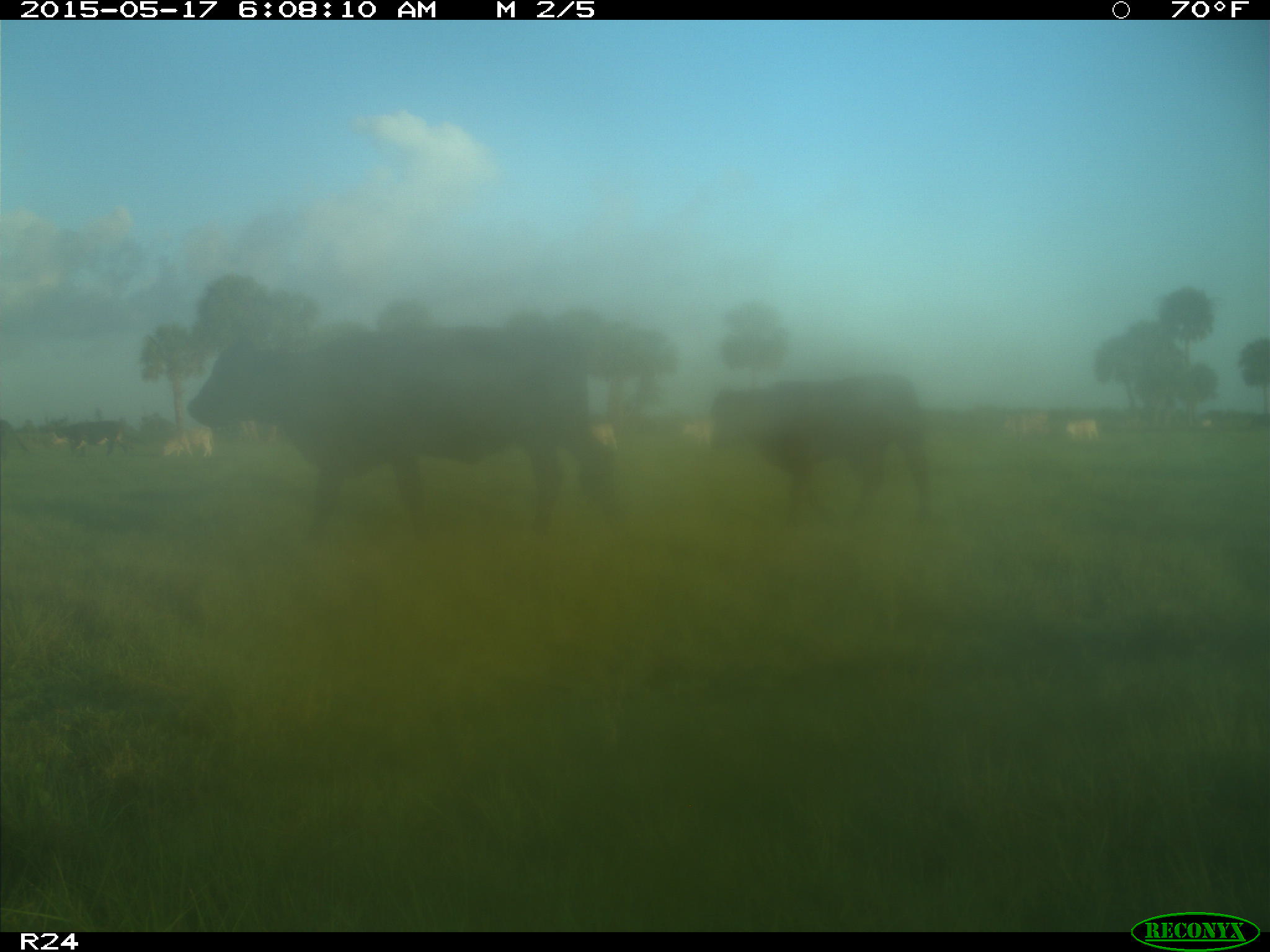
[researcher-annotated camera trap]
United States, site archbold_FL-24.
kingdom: Animalia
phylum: Chordata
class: Mammalia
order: Artiodactyla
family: Bovidae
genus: Bos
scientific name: Bos taurus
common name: domestic cow